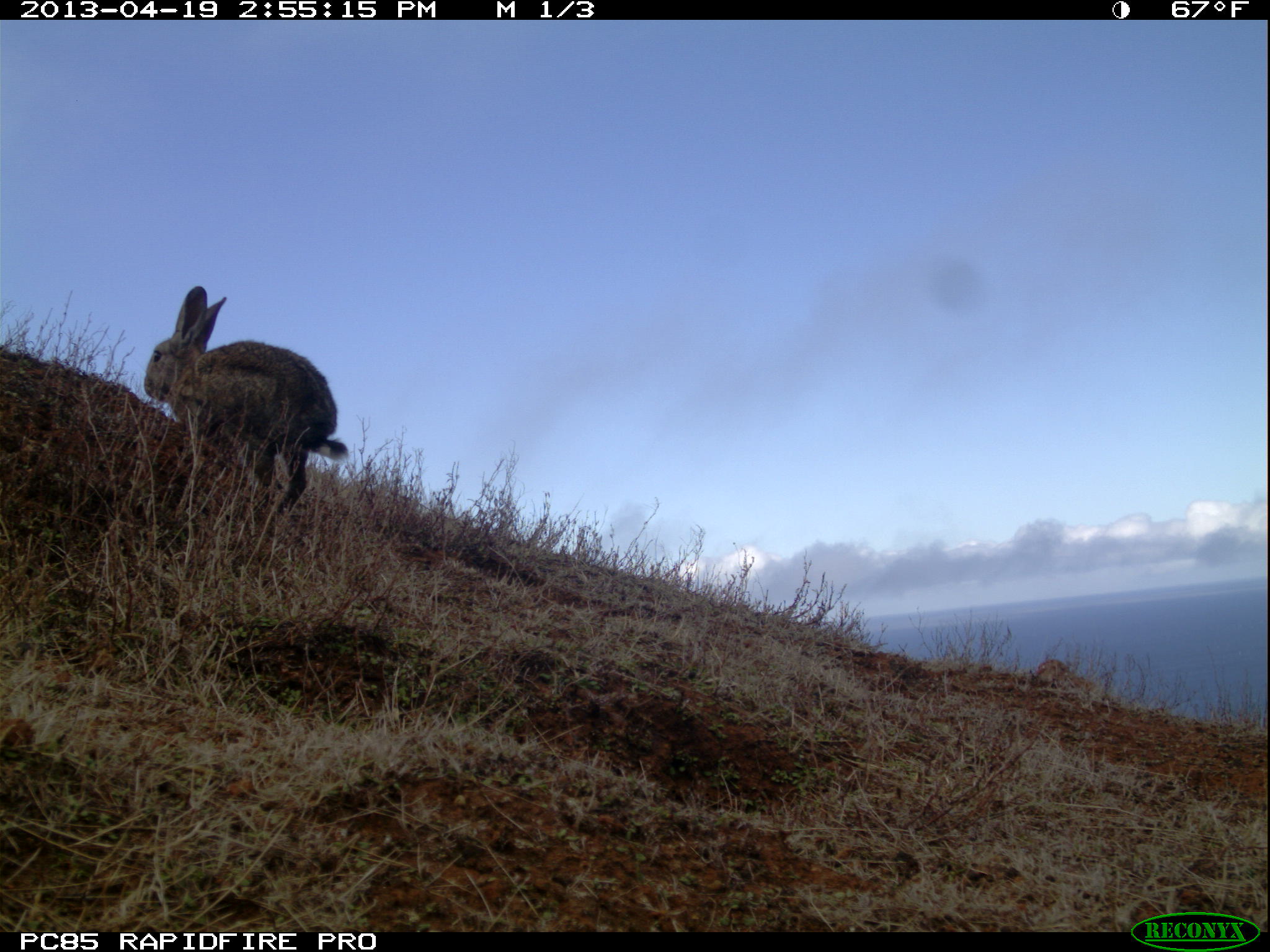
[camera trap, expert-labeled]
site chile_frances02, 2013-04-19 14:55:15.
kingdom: Animalia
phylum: Chordata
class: Mammalia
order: Lagomorpha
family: Leporidae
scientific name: Leporidae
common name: rabbits and hares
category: rabbit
Rabbit (rabbits and hares) (Leporidae).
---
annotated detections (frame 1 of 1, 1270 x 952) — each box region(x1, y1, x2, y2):
rabbit: region(144, 286, 345, 534)